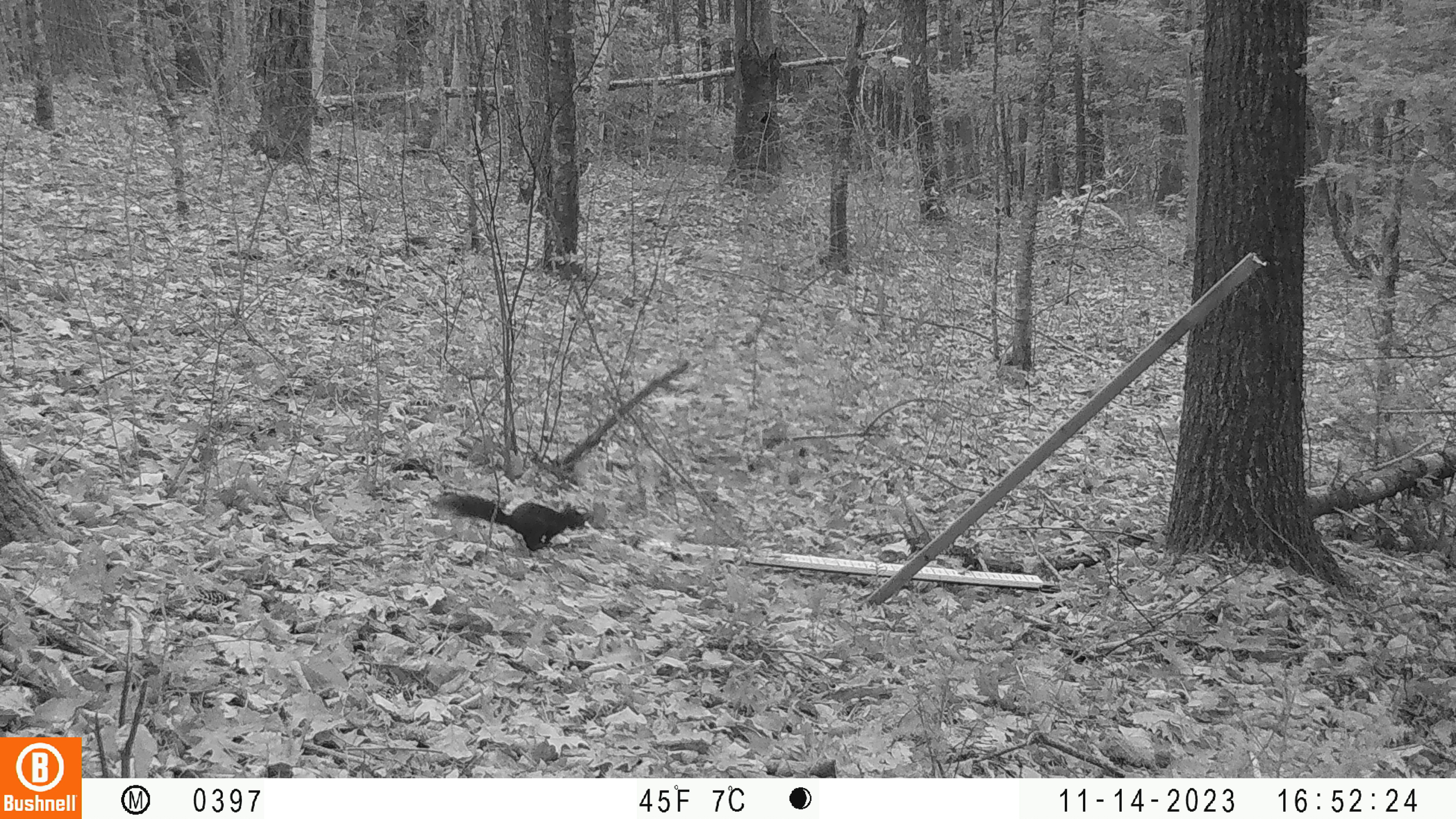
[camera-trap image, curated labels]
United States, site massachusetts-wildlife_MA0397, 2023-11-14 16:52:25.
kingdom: Animalia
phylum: Chordata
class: Mammalia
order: Rodentia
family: Sciuridae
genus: Sciurus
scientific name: Sciurus carolinensis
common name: gray squirrel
Gray squirrel (Sciurus carolinensis).